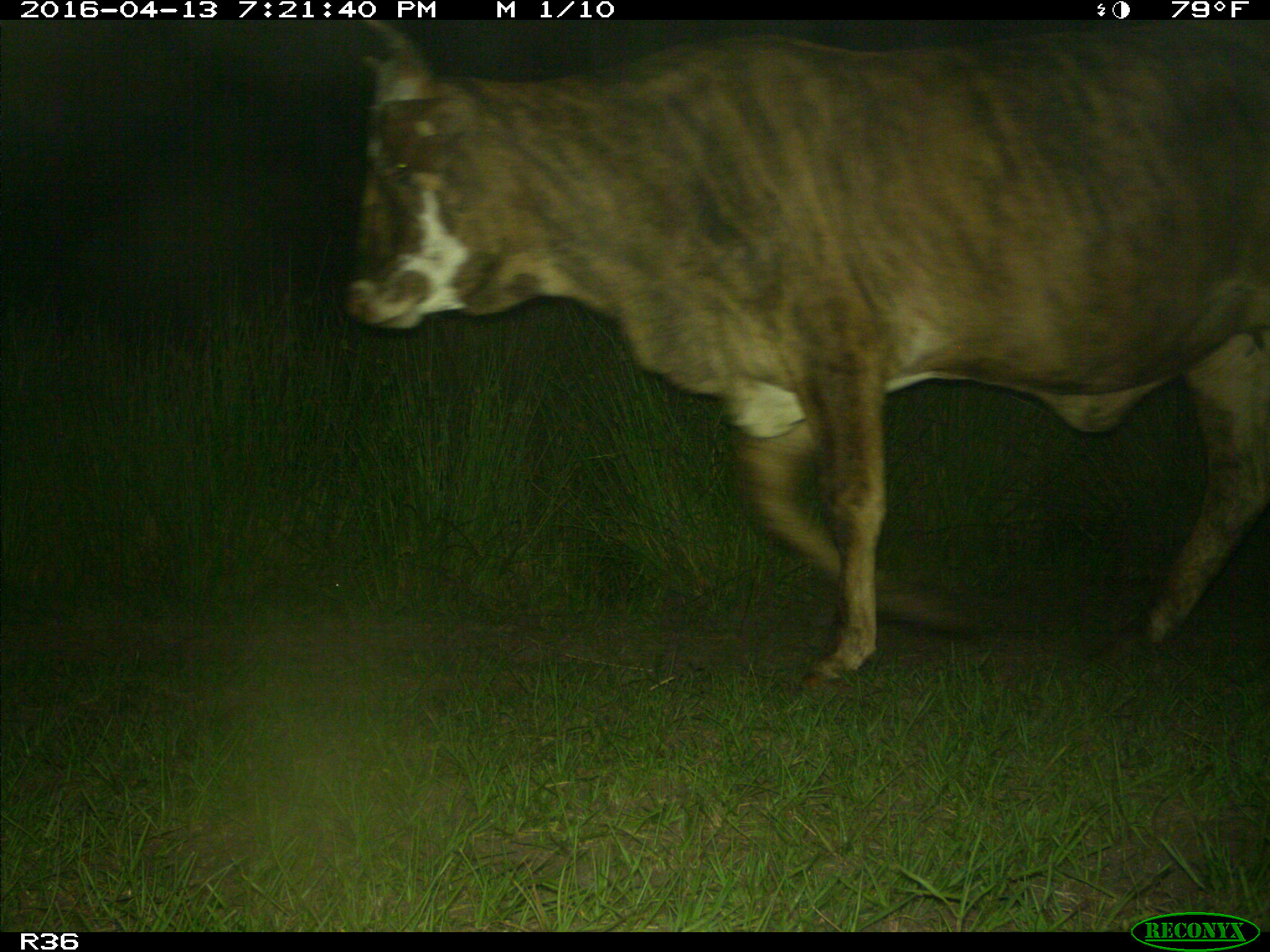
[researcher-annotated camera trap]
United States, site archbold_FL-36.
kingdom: Animalia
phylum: Chordata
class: Mammalia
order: Artiodactyla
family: Bovidae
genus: Bos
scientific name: Bos taurus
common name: domestic cow